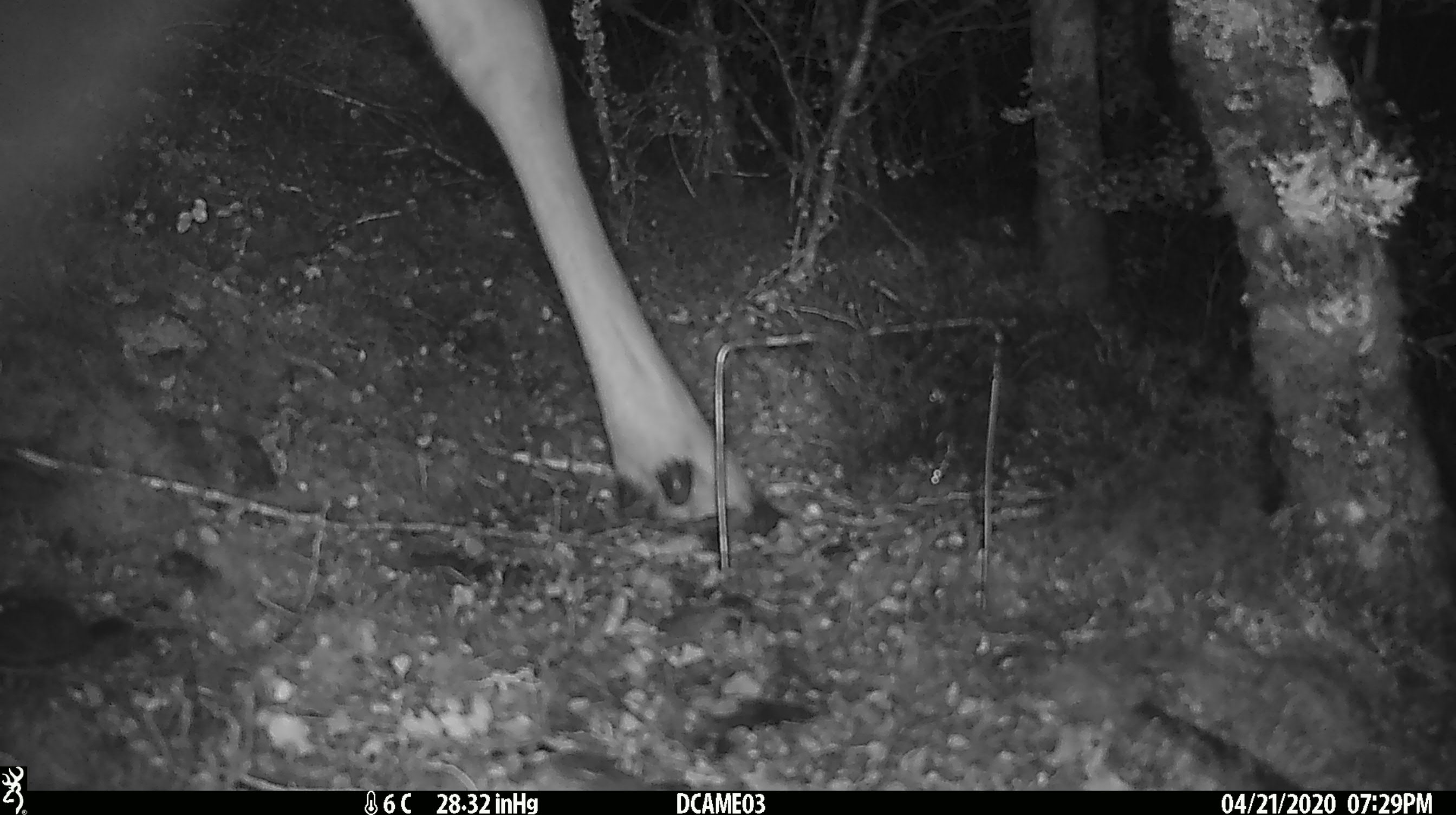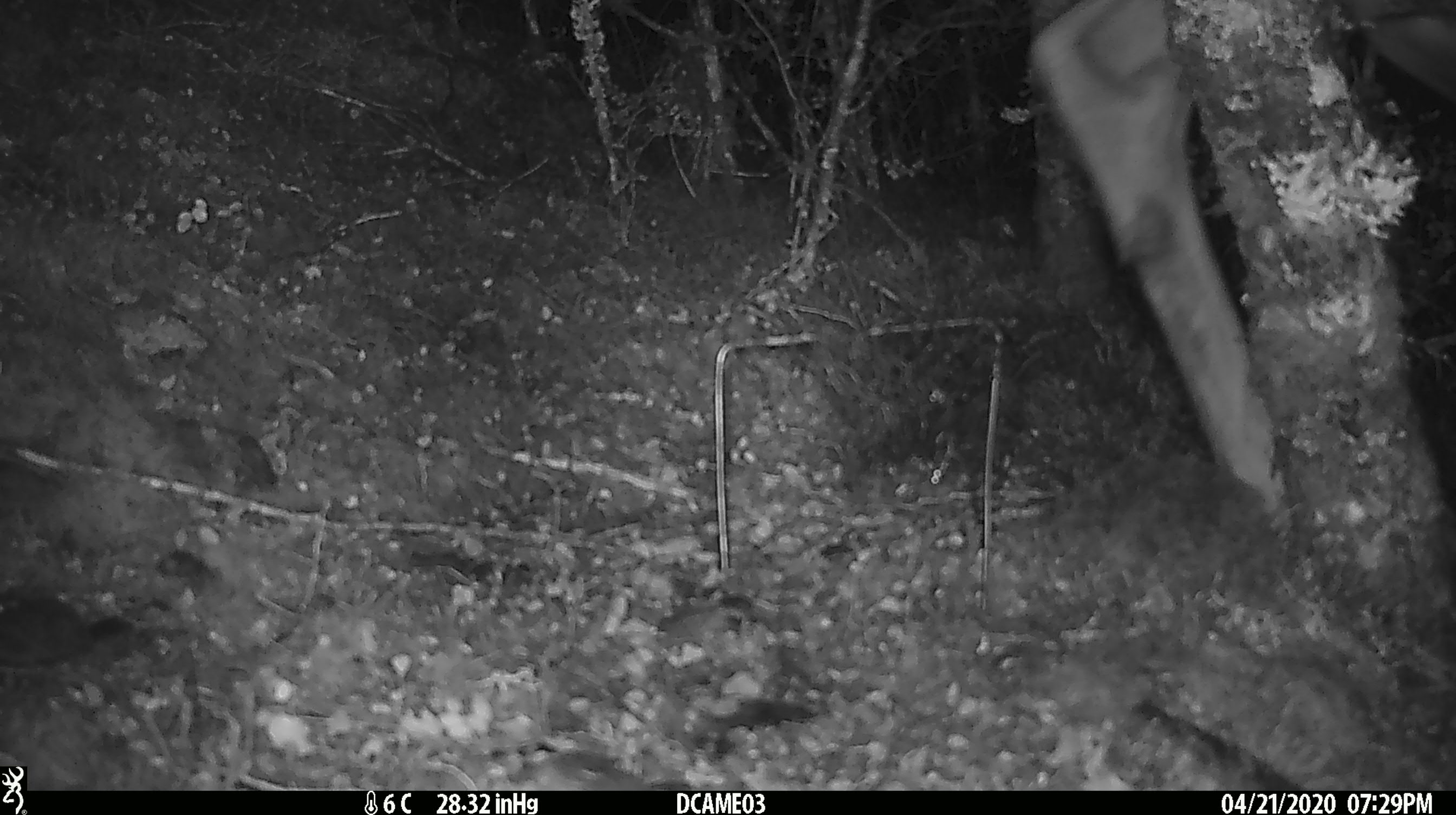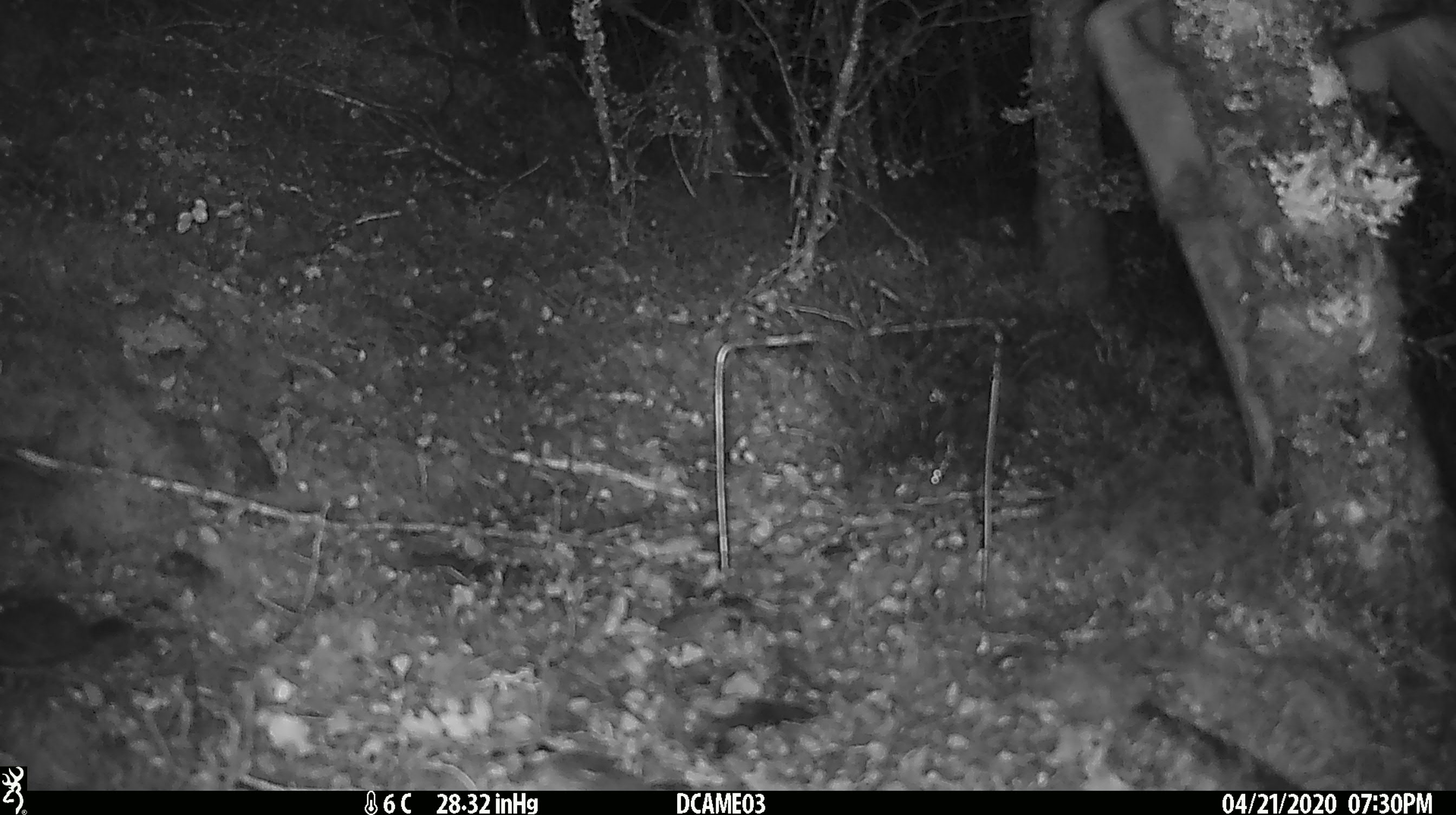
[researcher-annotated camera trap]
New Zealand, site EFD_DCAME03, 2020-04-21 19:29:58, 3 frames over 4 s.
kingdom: Animalia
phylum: Chordata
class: Mammalia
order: Artiodactyla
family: Cervidae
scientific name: Cervidae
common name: deer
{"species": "deer (Cervidae)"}